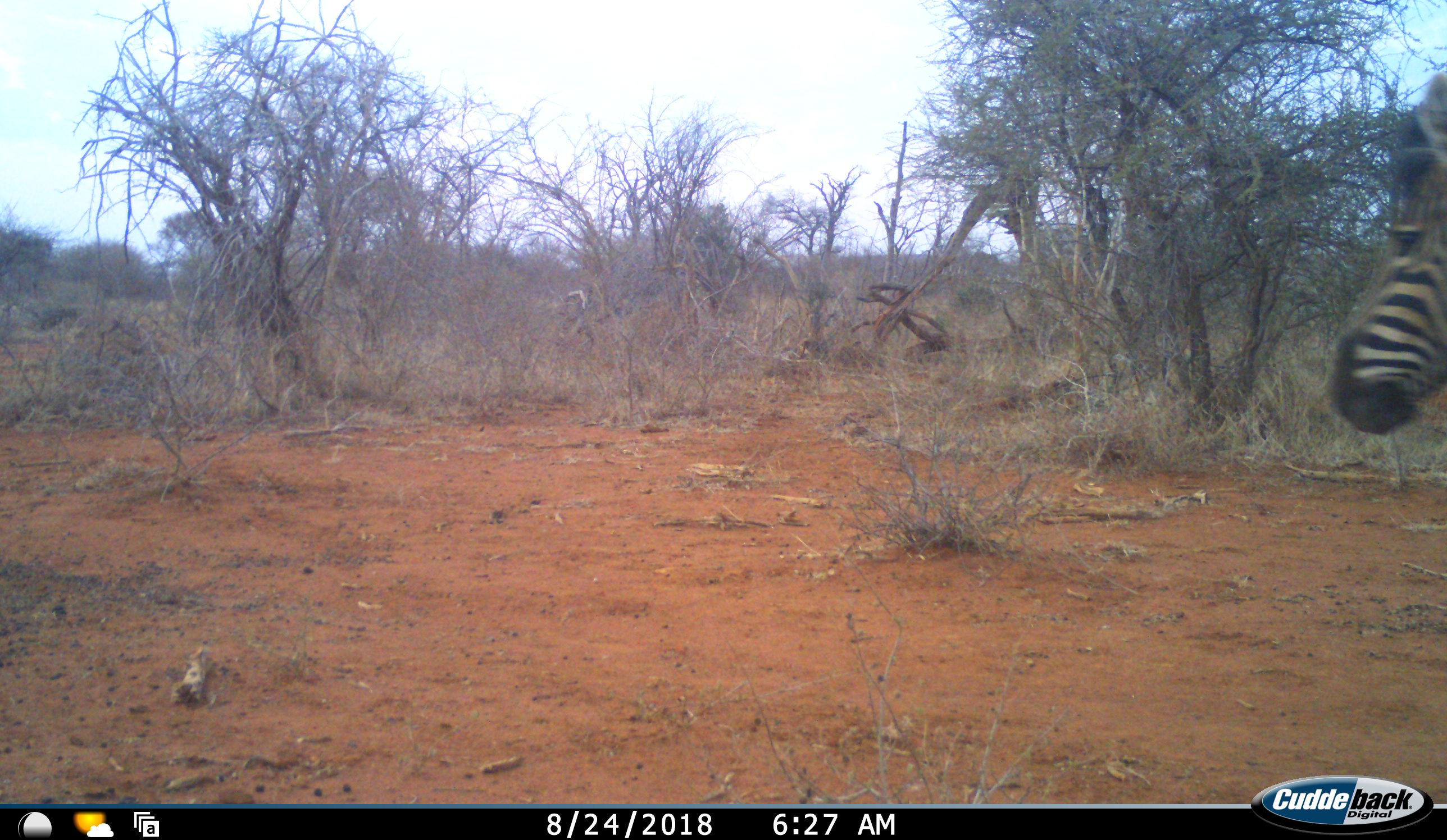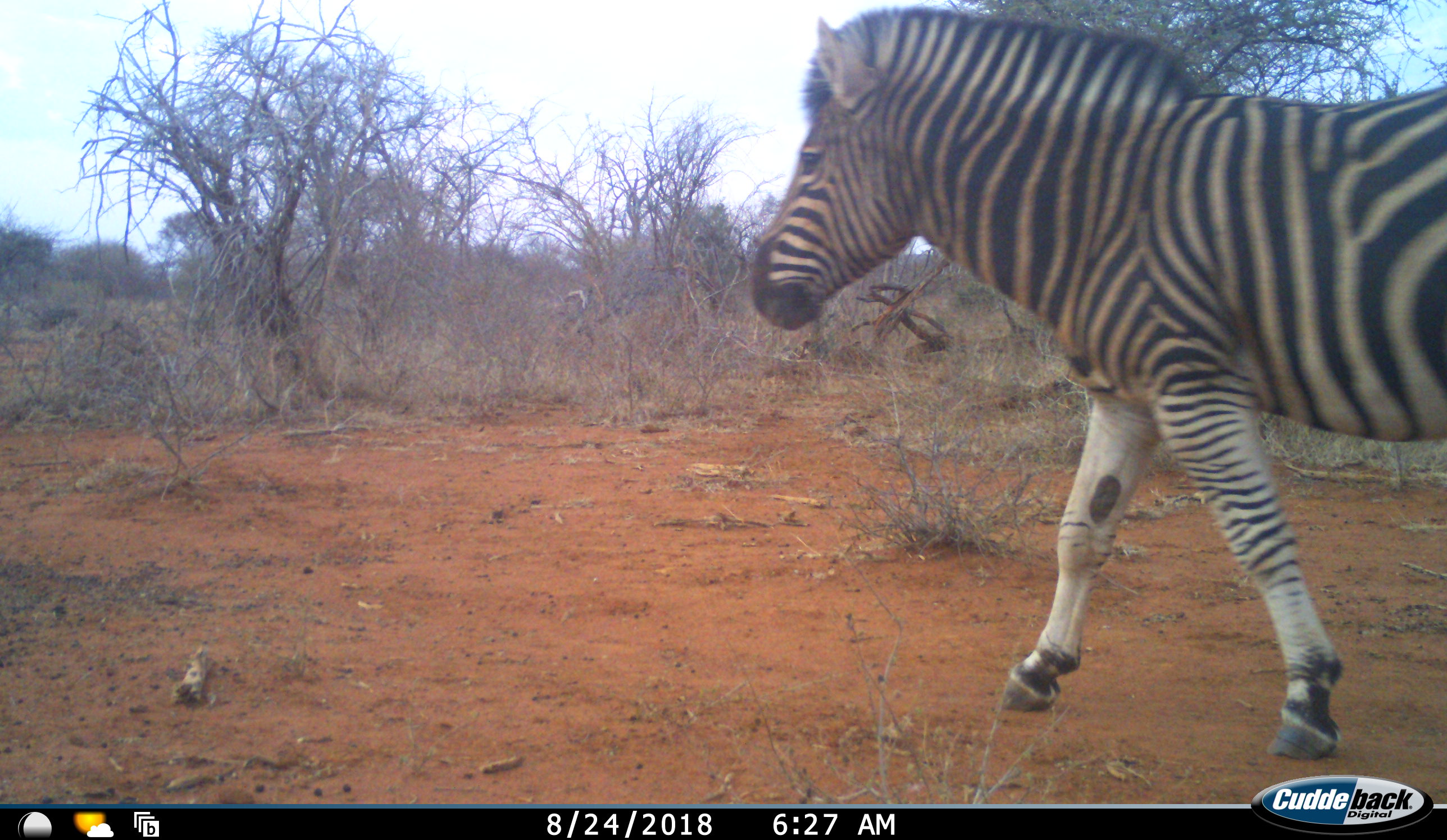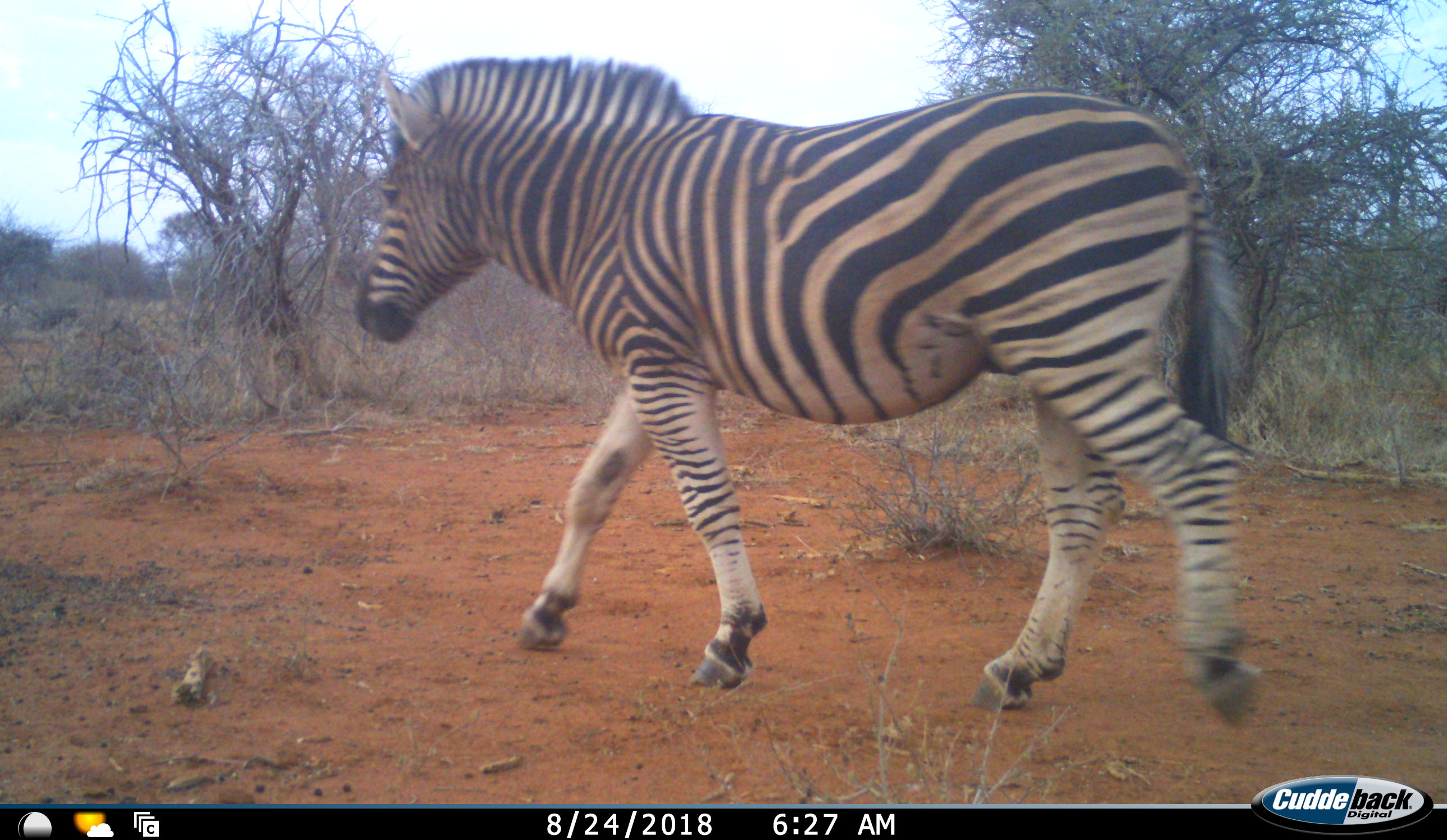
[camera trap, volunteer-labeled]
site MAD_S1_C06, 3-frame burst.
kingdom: Animalia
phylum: Chordata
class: Mammalia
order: Perissodactyla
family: Equidae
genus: Equus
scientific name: Equus quagga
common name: plains zebra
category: zebraplains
Zebraplains (plains zebra) (Equus quagga), count 1. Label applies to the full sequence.